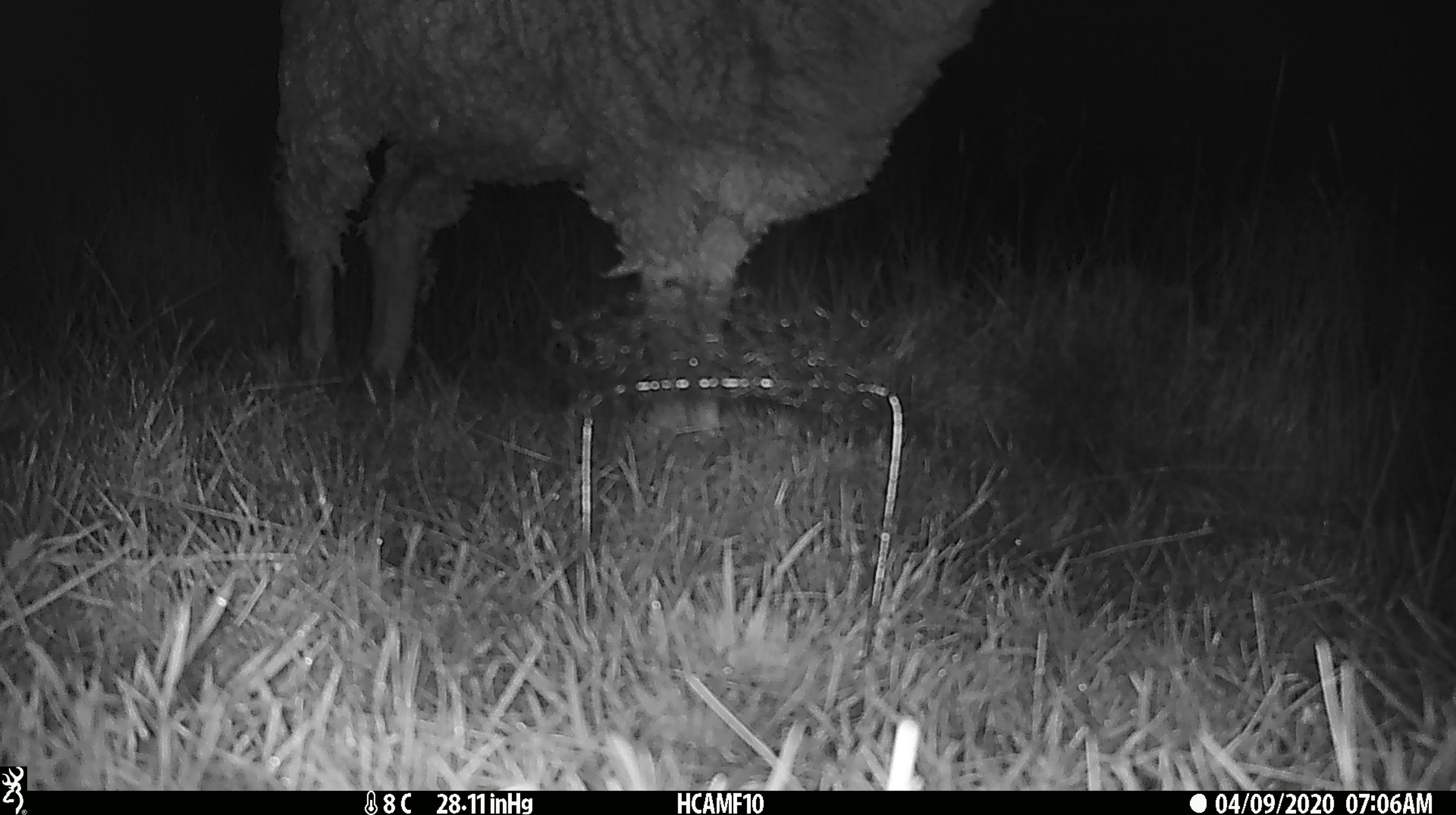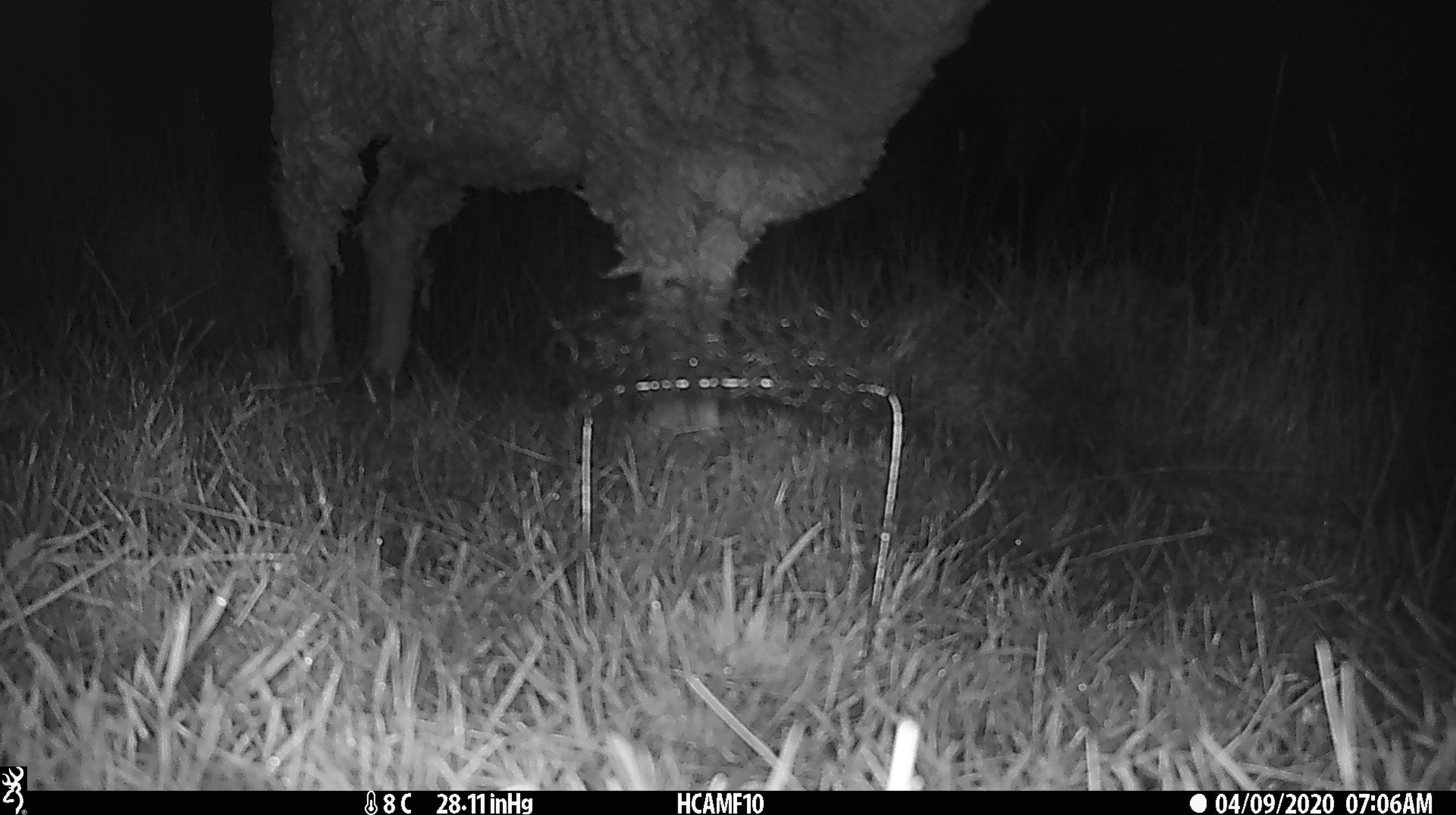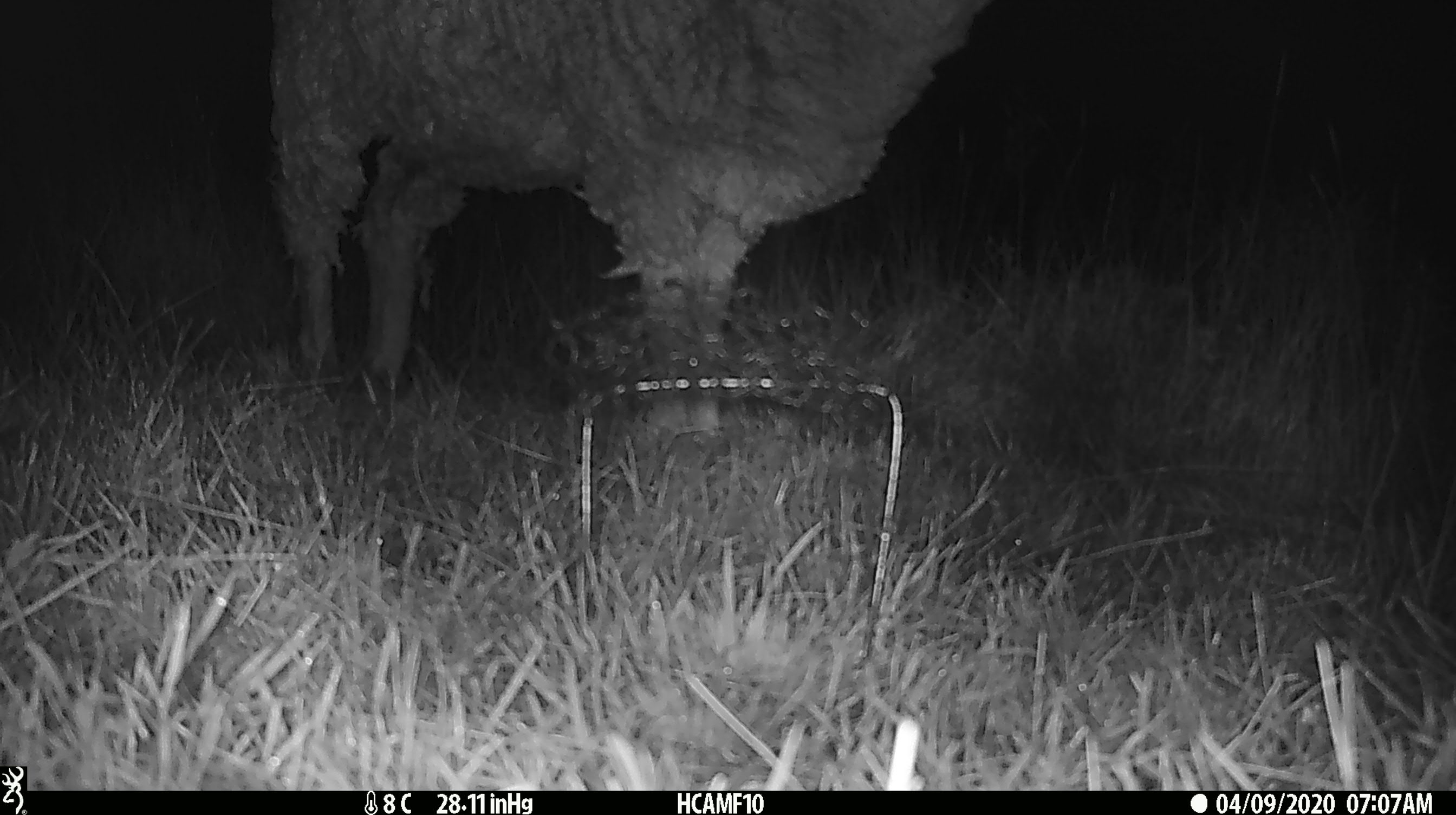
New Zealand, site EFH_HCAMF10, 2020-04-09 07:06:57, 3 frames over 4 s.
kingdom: Animalia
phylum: Chordata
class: Mammalia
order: Artiodactyla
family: Bovidae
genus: Ovis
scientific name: Ovis aries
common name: domestic sheep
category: sheep